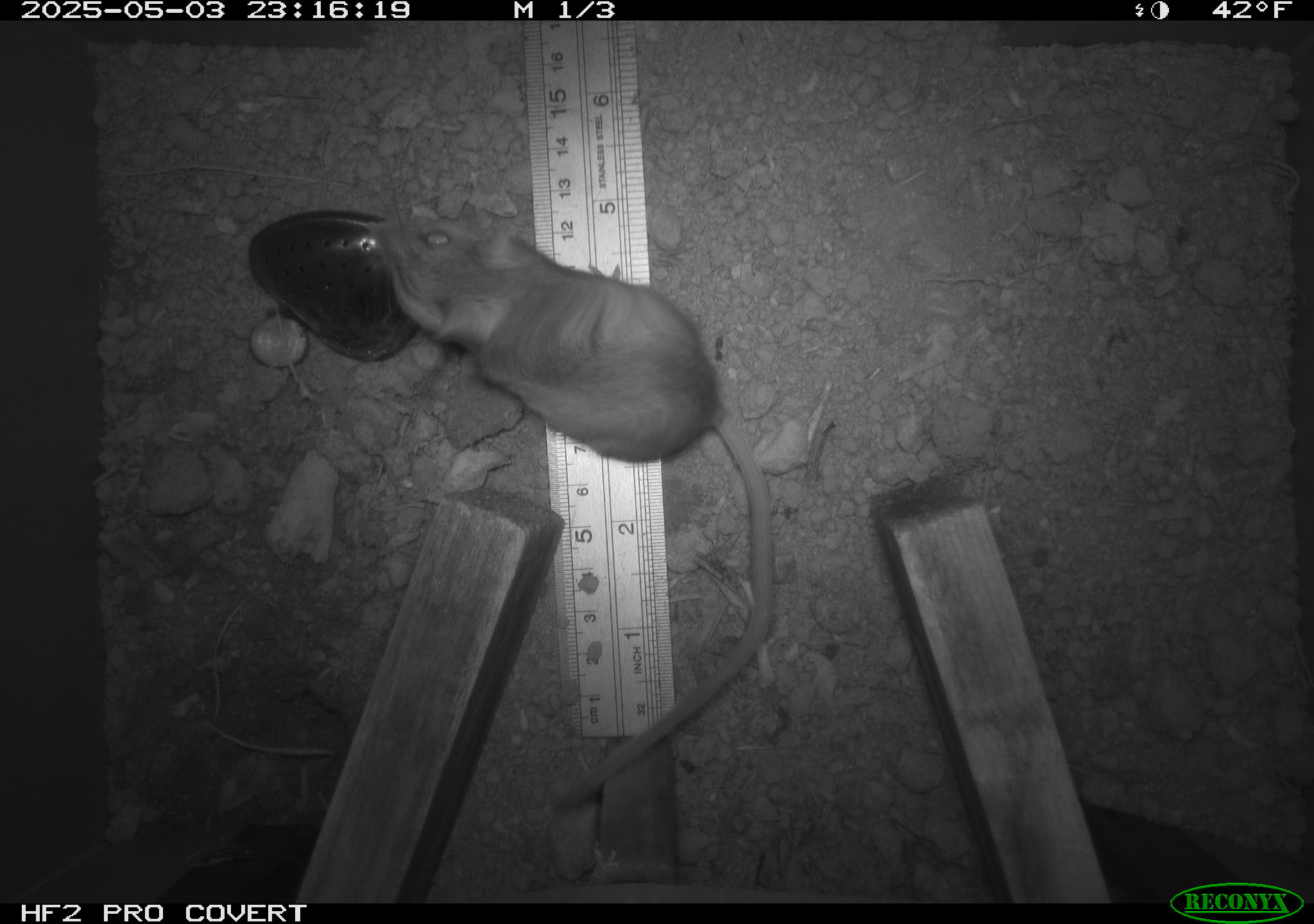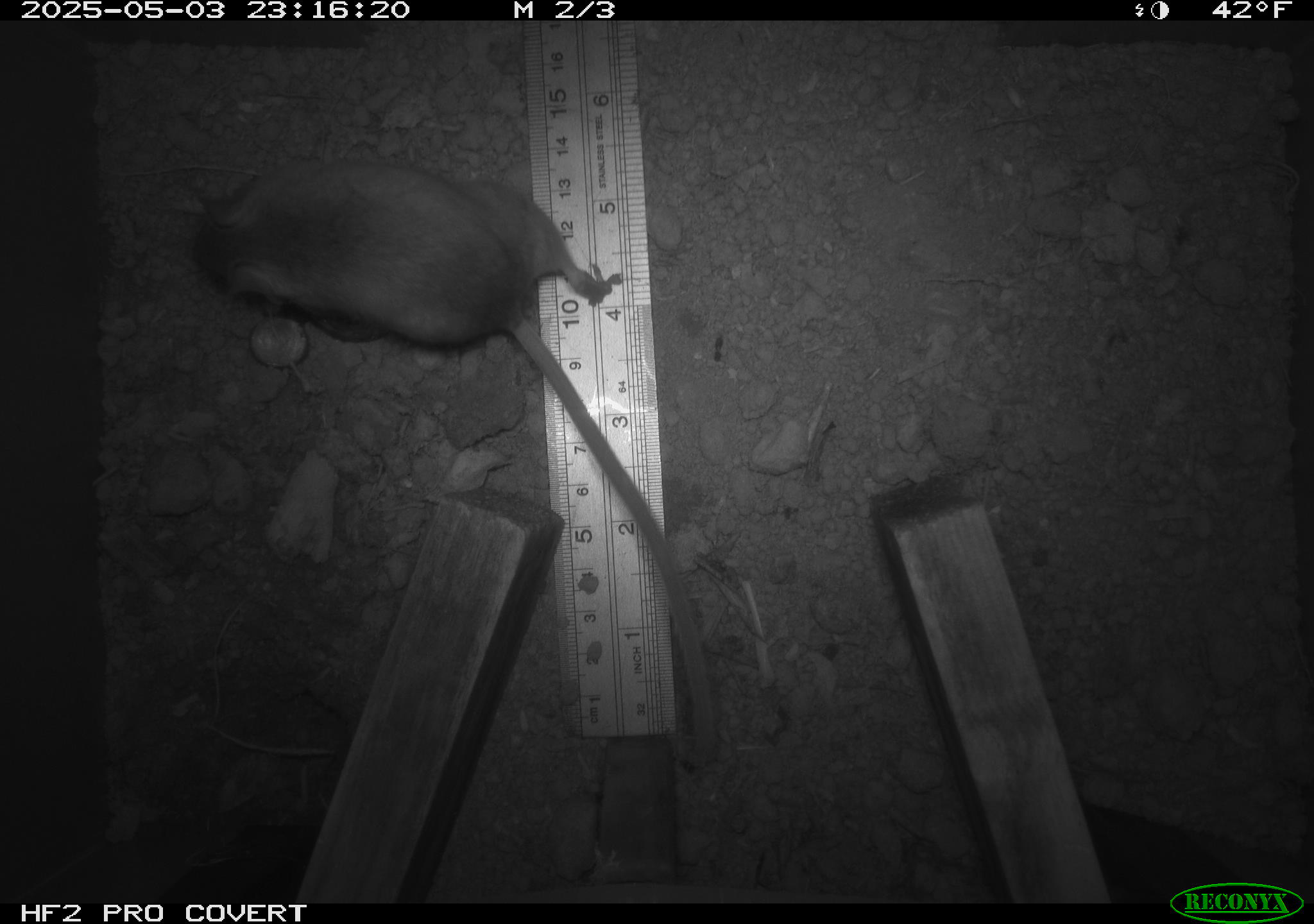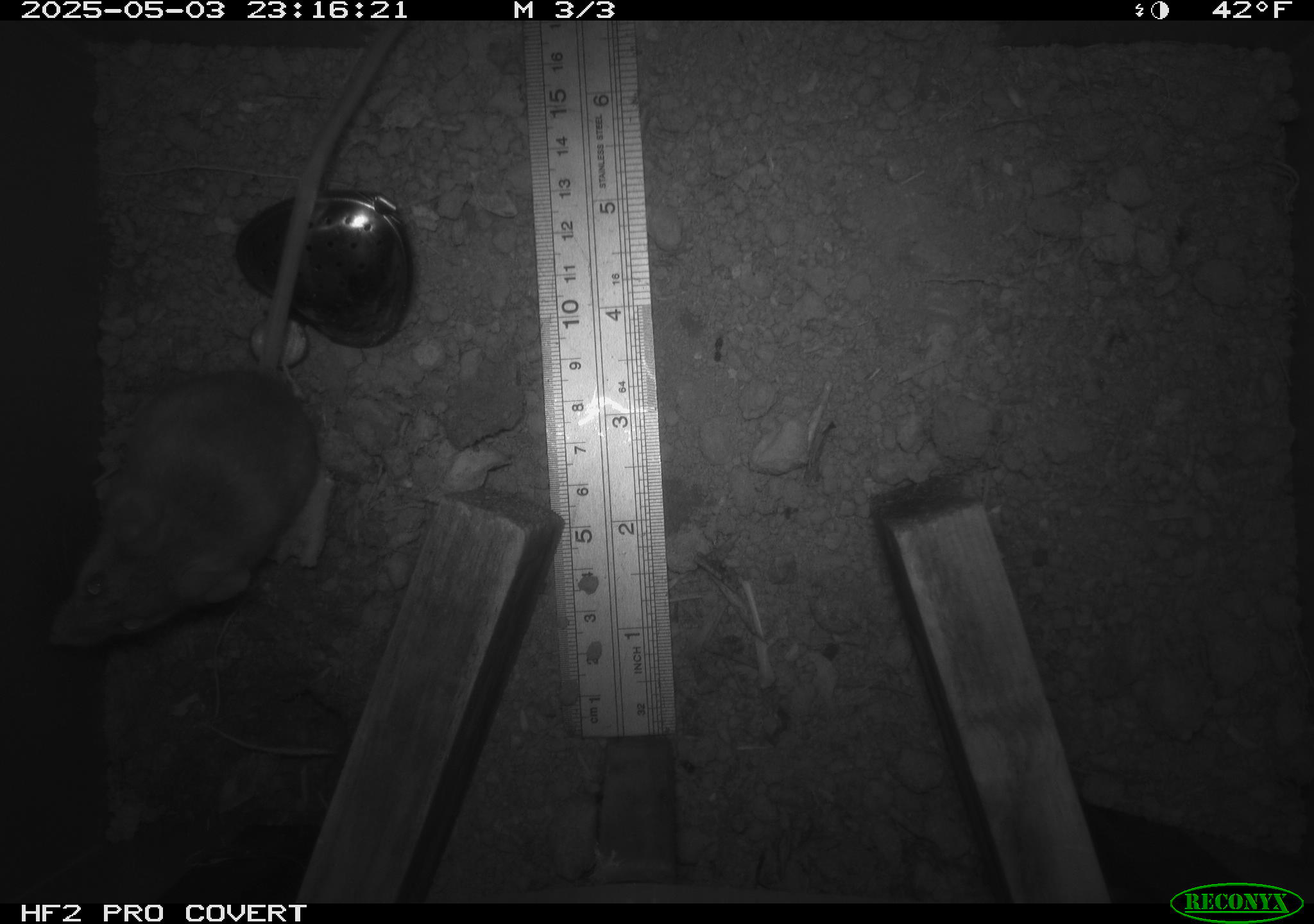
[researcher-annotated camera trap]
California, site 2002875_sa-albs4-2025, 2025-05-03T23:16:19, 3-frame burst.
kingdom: Animalia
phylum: Chordata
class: Mammalia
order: Rodentia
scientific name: Rodentia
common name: mouse species